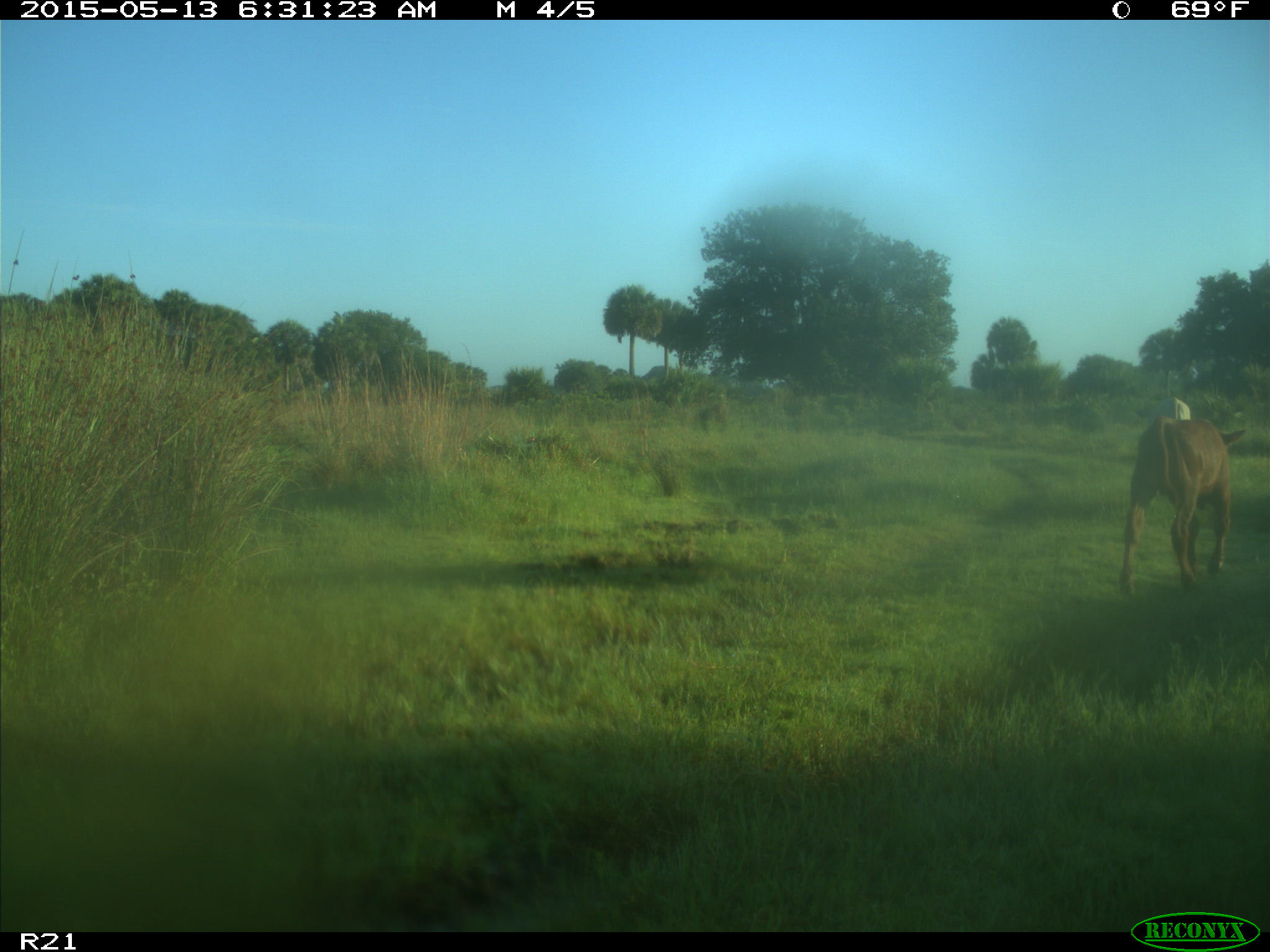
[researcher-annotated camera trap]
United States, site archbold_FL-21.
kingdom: Animalia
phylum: Chordata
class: Mammalia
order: Artiodactyla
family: Bovidae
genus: Bos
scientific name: Bos taurus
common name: domestic cow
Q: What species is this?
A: Bos taurus (domestic cow).